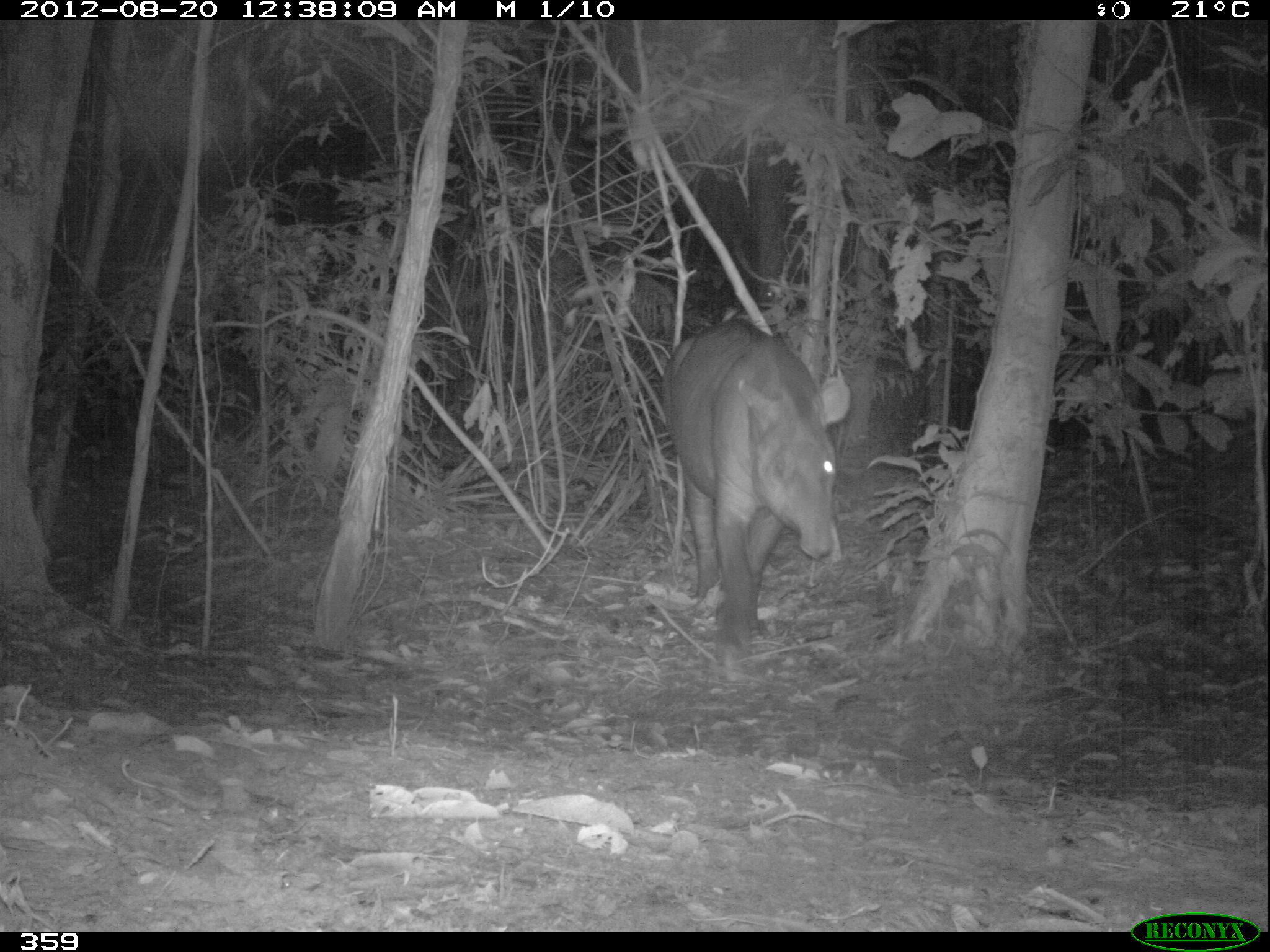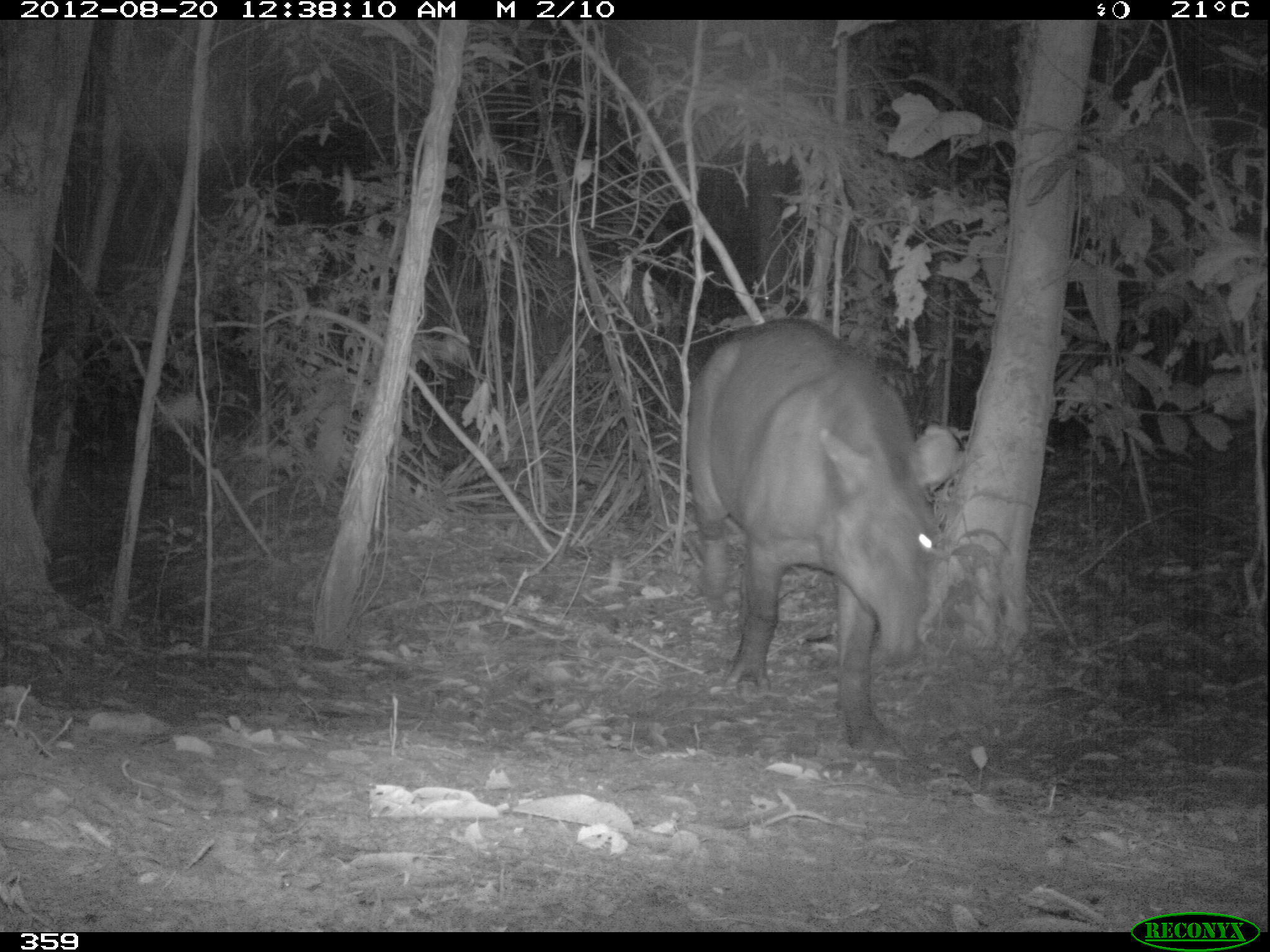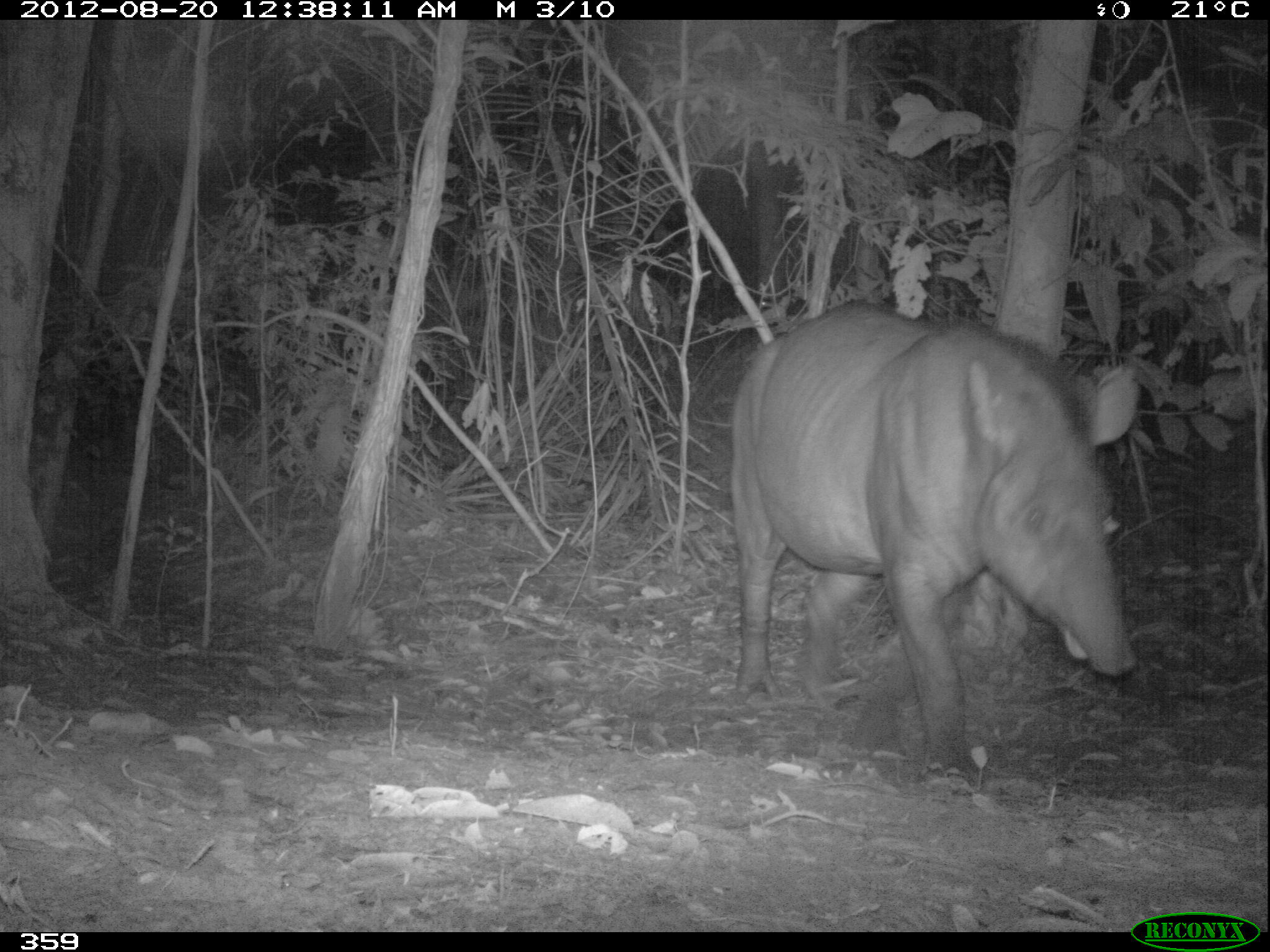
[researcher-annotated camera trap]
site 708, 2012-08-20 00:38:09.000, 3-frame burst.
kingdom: Animalia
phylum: Chordata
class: Mammalia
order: Perissodactyla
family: Tapiridae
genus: Tapirus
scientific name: Tapirus terrestris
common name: south american tapir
Tapirus terrestris (south american tapir).